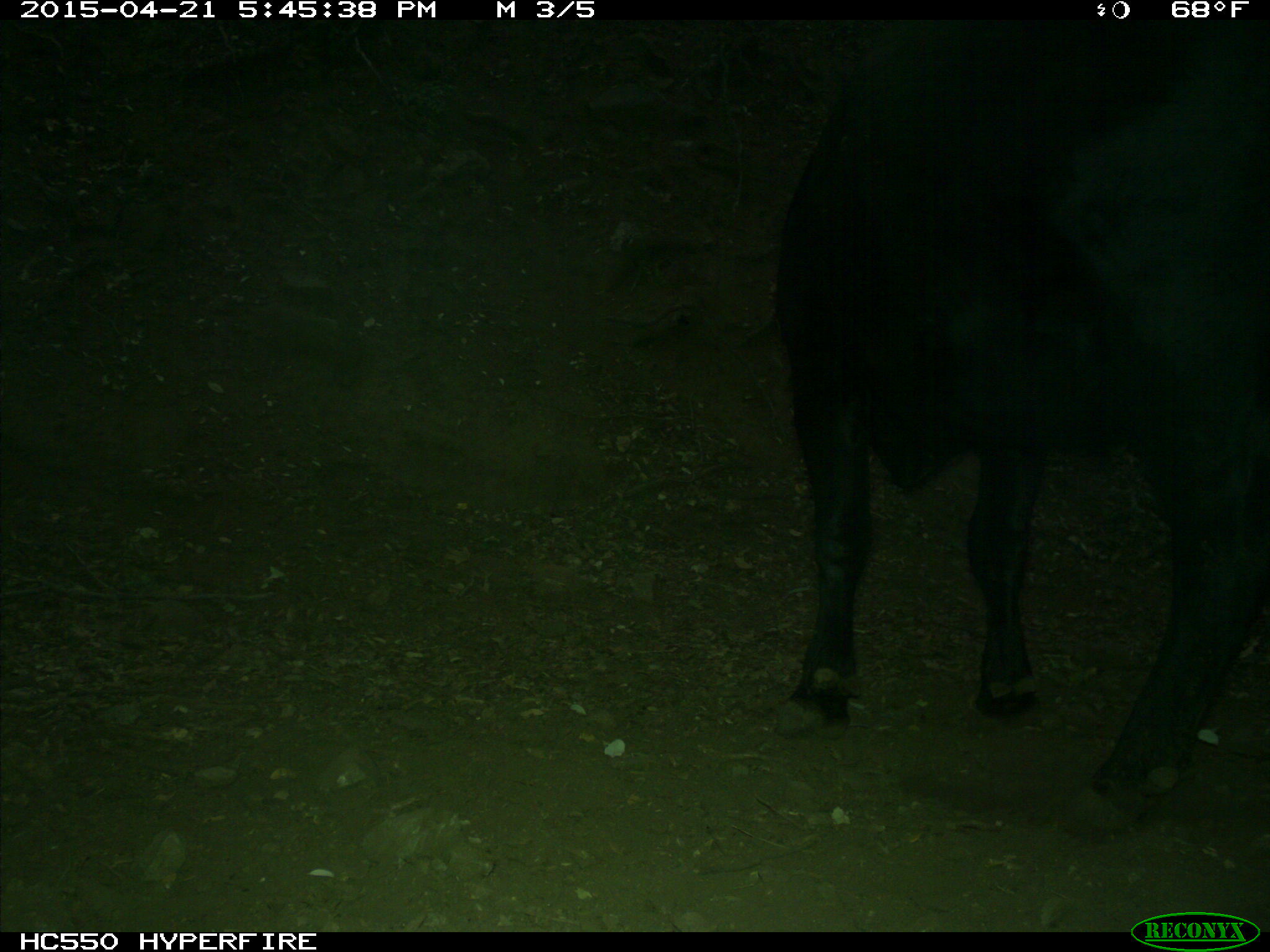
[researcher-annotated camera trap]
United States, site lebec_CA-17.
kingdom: Animalia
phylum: Chordata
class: Mammalia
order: Artiodactyla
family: Bovidae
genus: Bos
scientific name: Bos taurus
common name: domestic cow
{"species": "Bos taurus (domestic cow)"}